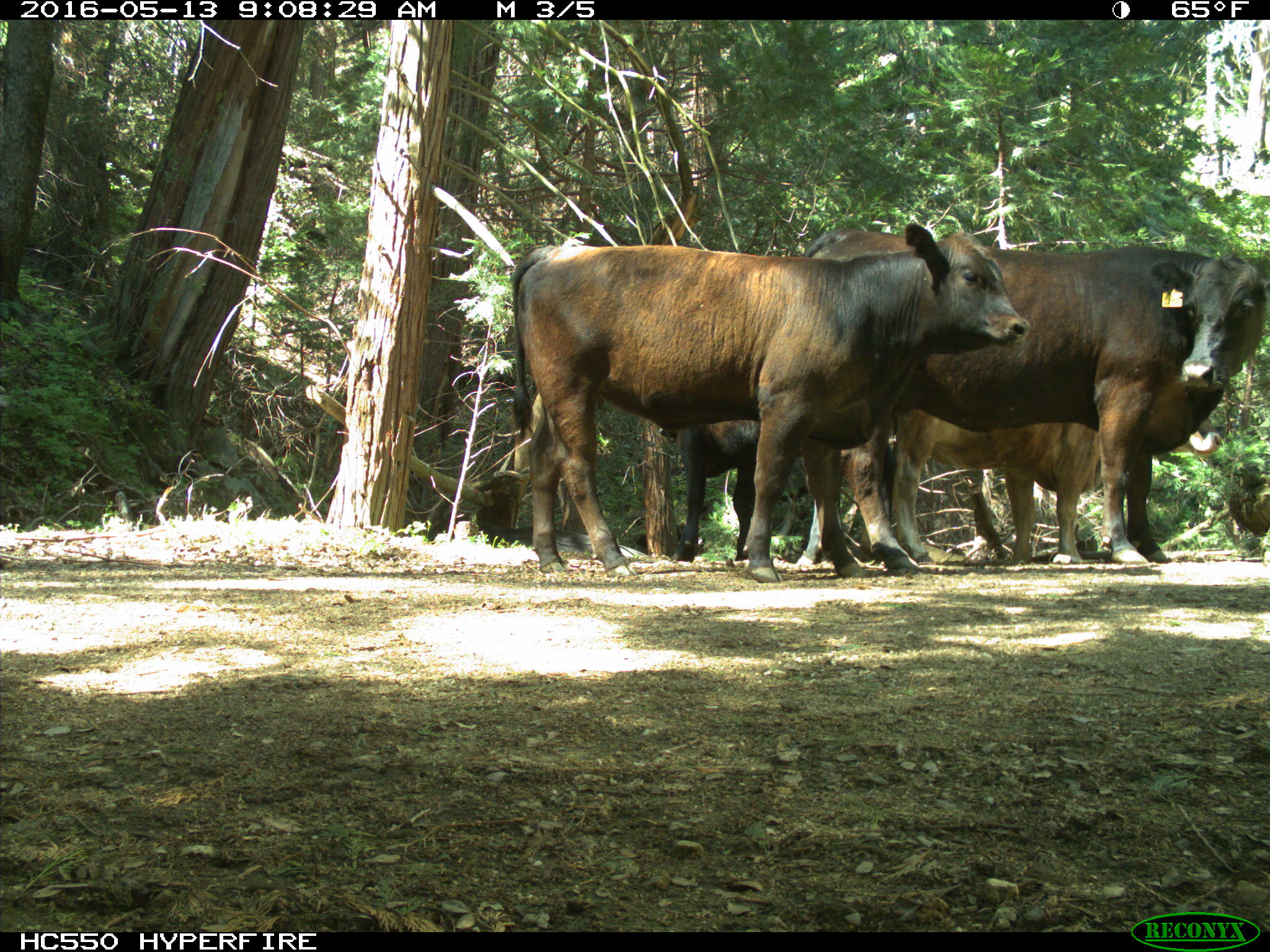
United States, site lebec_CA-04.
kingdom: Animalia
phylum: Chordata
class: Mammalia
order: Artiodactyla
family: Bovidae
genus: Bos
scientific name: Bos taurus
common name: domestic cow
Bos taurus (domestic cow).